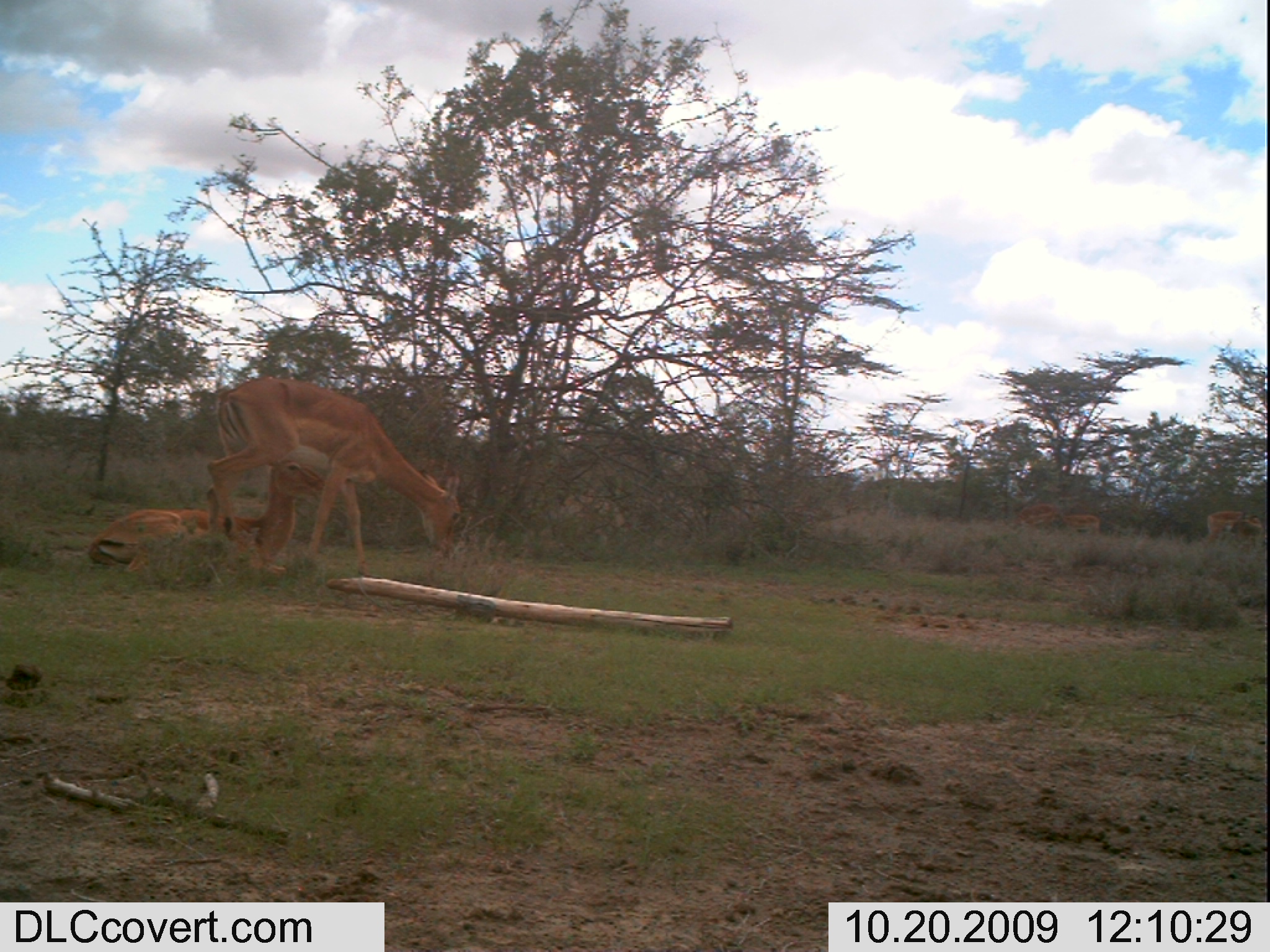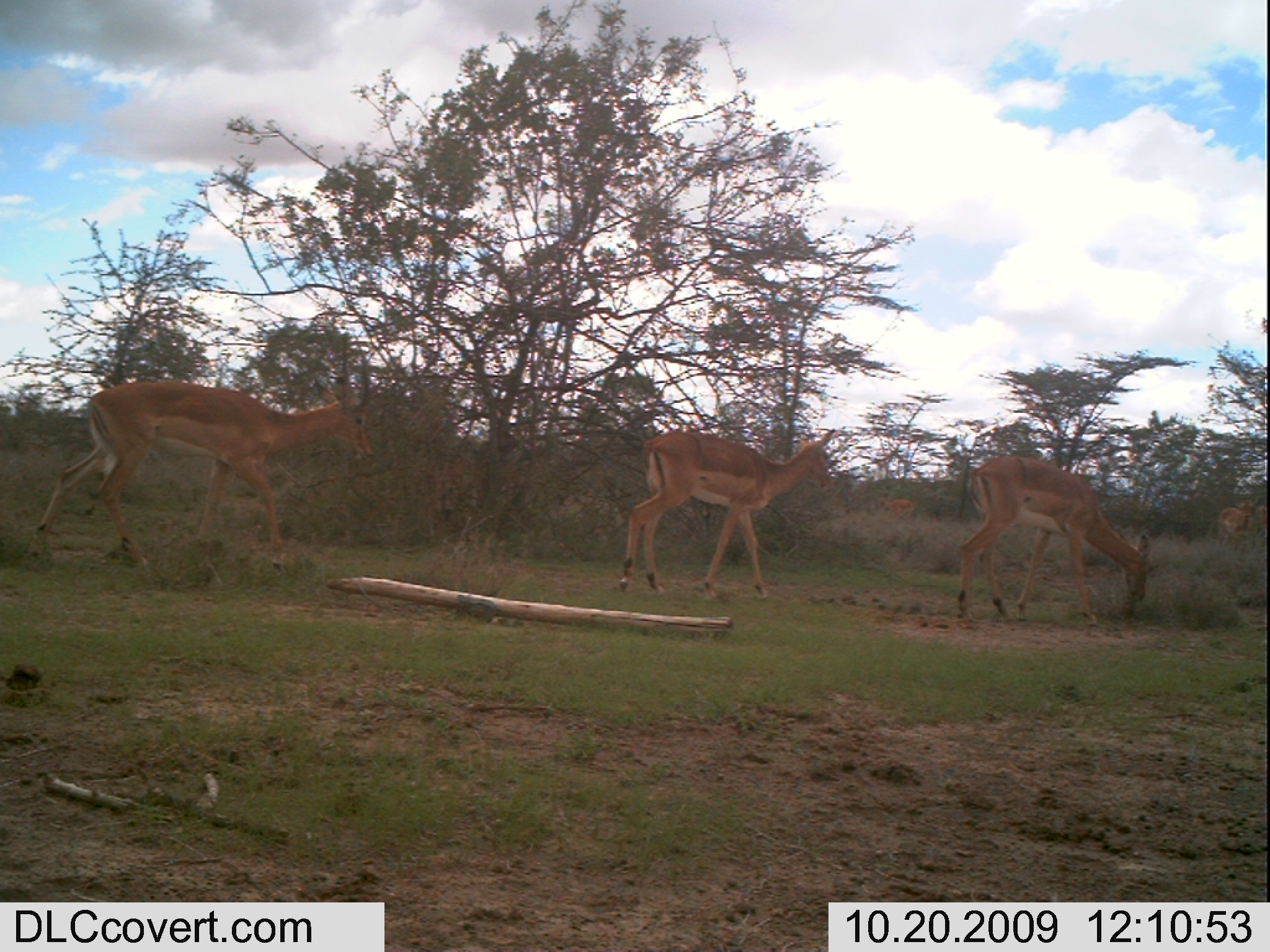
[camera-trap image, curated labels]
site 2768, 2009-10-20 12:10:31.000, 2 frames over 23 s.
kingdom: Animalia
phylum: Chordata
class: Mammalia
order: Artiodactyla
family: Bovidae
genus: Aepyceros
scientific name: Aepyceros melampus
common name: impala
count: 5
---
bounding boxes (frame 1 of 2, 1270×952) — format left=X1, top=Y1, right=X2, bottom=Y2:
aepyceros melampus: left=200, top=373, right=469, bottom=577; left=85, top=452, right=325, bottom=582; left=1200, top=510, right=1264, bottom=548; left=1015, top=501, right=1060, bottom=534; left=1063, top=512, right=1104, bottom=542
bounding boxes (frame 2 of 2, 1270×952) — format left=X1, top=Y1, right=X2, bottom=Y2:
aepyceros melampus: left=22, top=325, right=380, bottom=589; left=617, top=422, right=843, bottom=604; left=950, top=450, right=1159, bottom=630; left=1213, top=497, right=1258, bottom=552; left=875, top=492, right=919, bottom=525